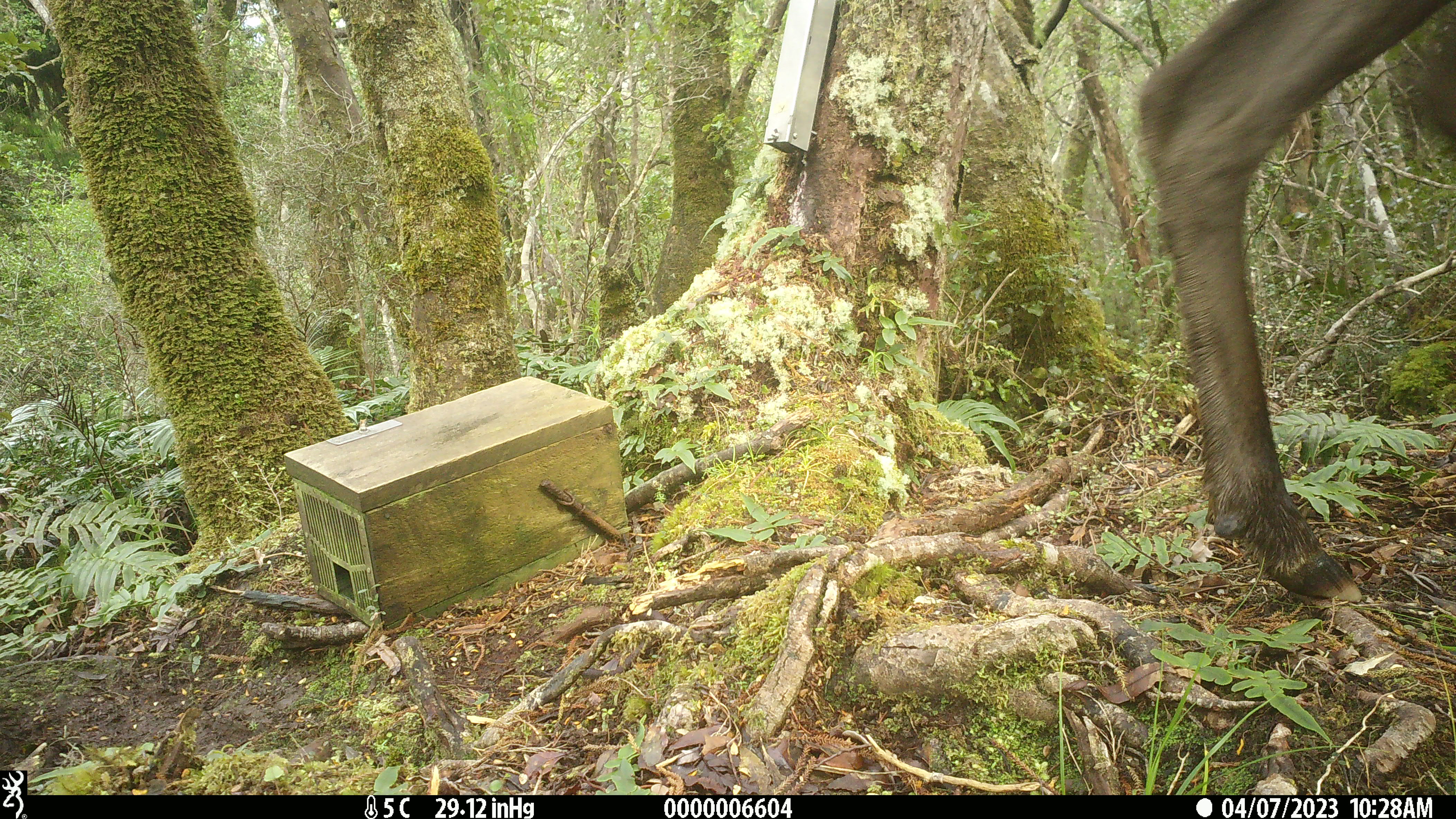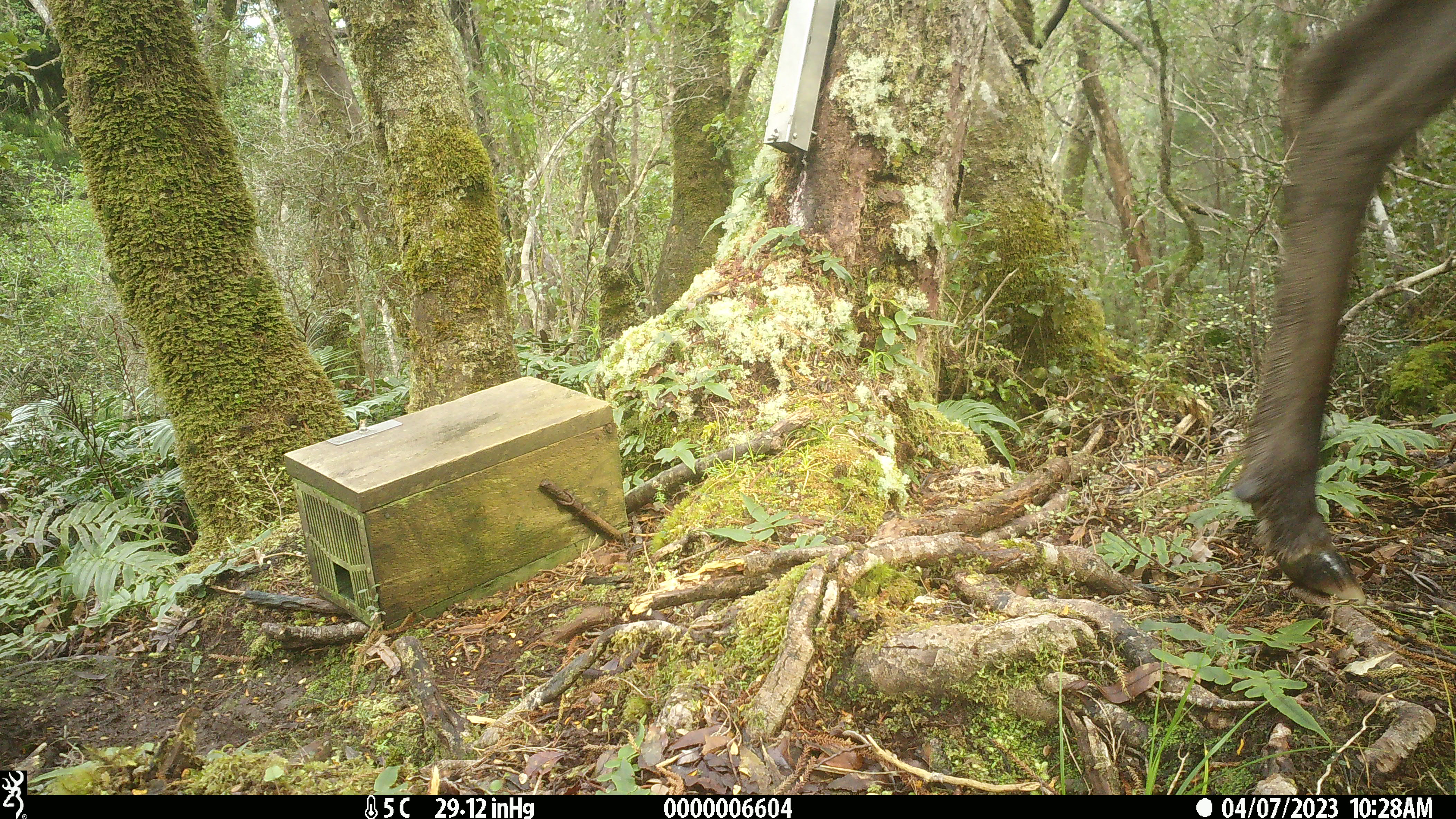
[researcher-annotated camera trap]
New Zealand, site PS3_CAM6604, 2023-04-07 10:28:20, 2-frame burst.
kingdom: Animalia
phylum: Chordata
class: Mammalia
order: Artiodactyla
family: Cervidae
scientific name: Cervidae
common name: deer